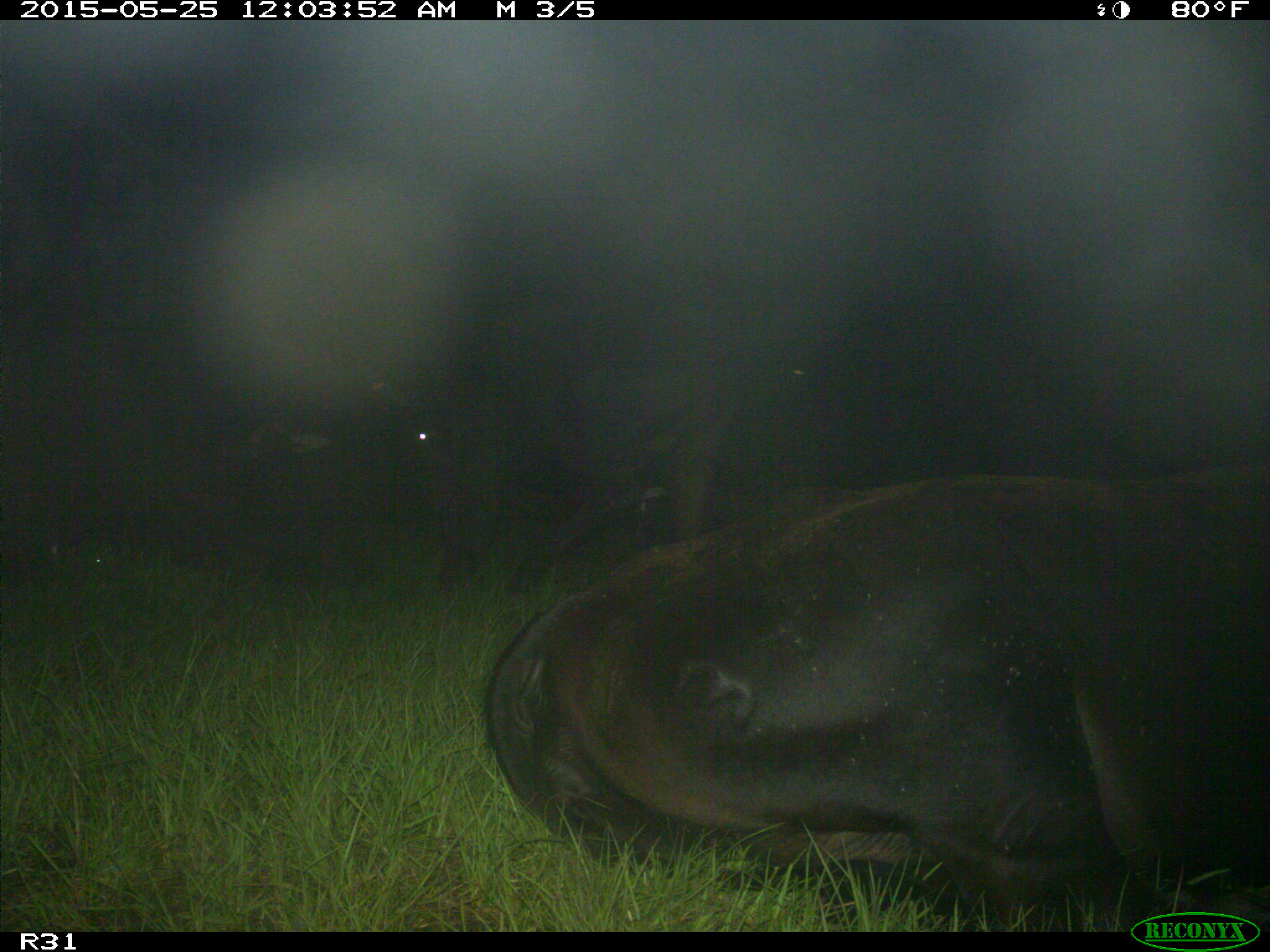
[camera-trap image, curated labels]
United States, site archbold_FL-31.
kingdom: Animalia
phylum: Chordata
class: Mammalia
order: Artiodactyla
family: Bovidae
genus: Bos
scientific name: Bos taurus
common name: domestic cow